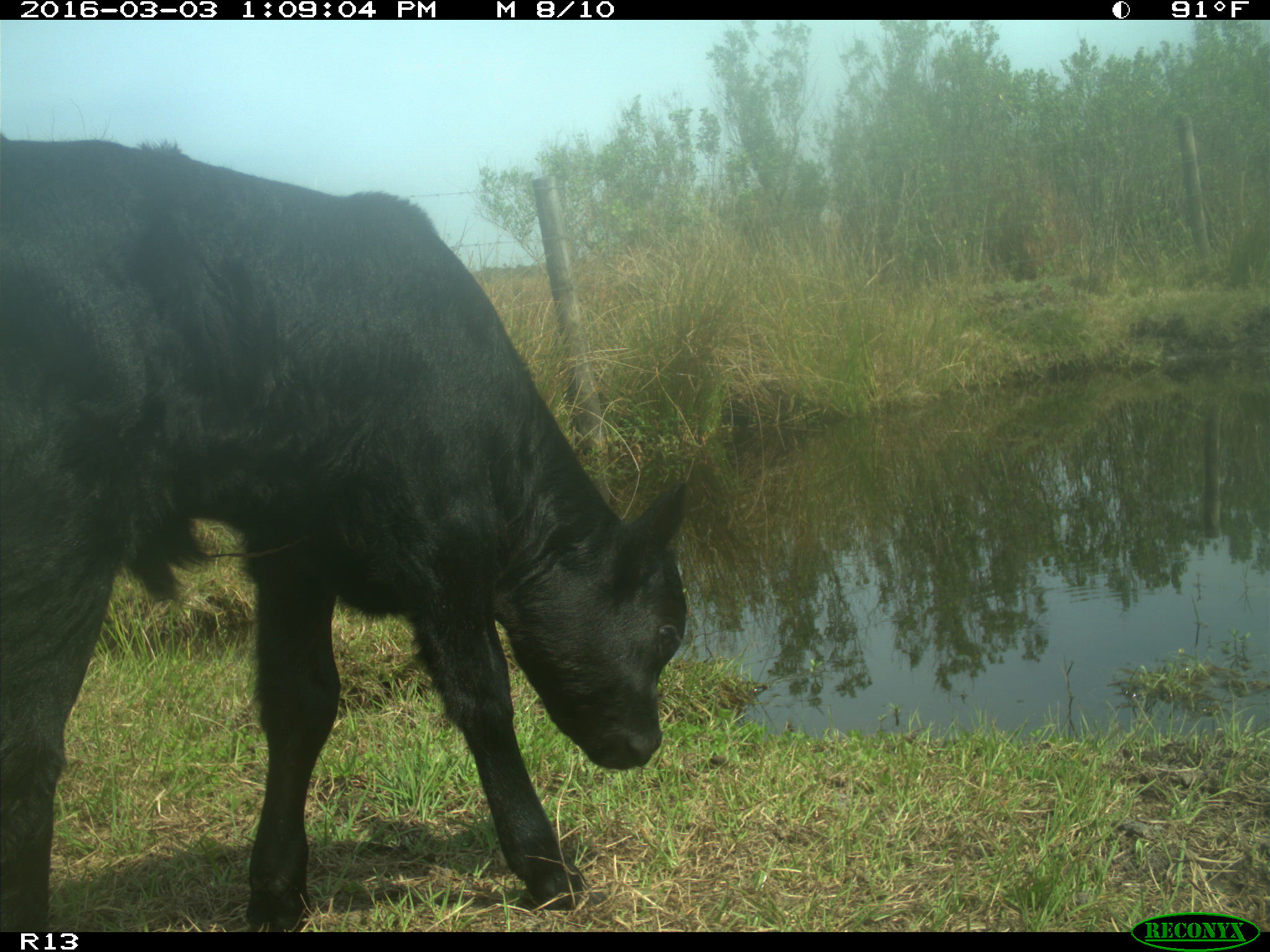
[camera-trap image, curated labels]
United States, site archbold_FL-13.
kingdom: Animalia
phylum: Chordata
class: Mammalia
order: Artiodactyla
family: Bovidae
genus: Bos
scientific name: Bos taurus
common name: domestic cow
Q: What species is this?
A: Bos taurus (domestic cow).